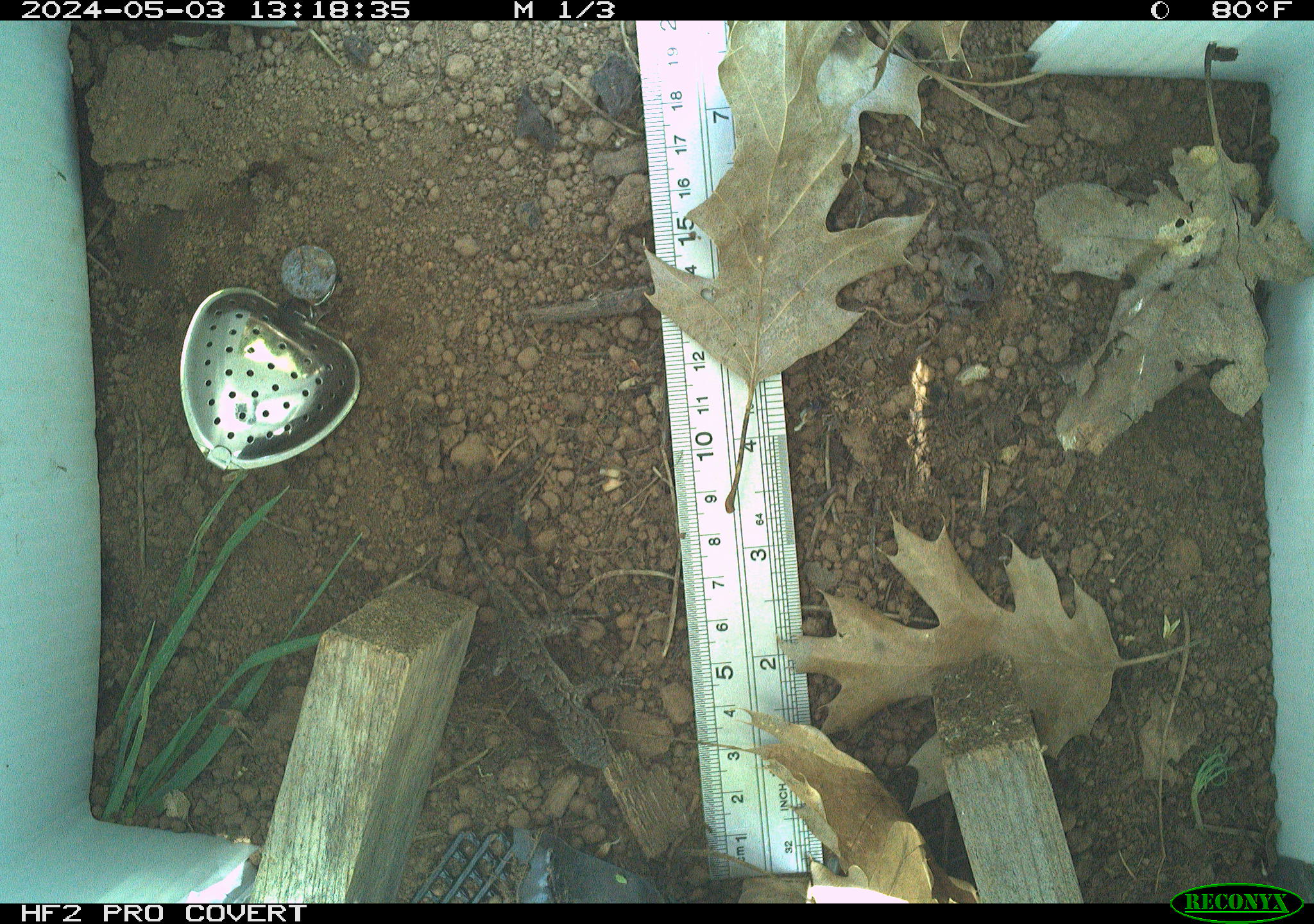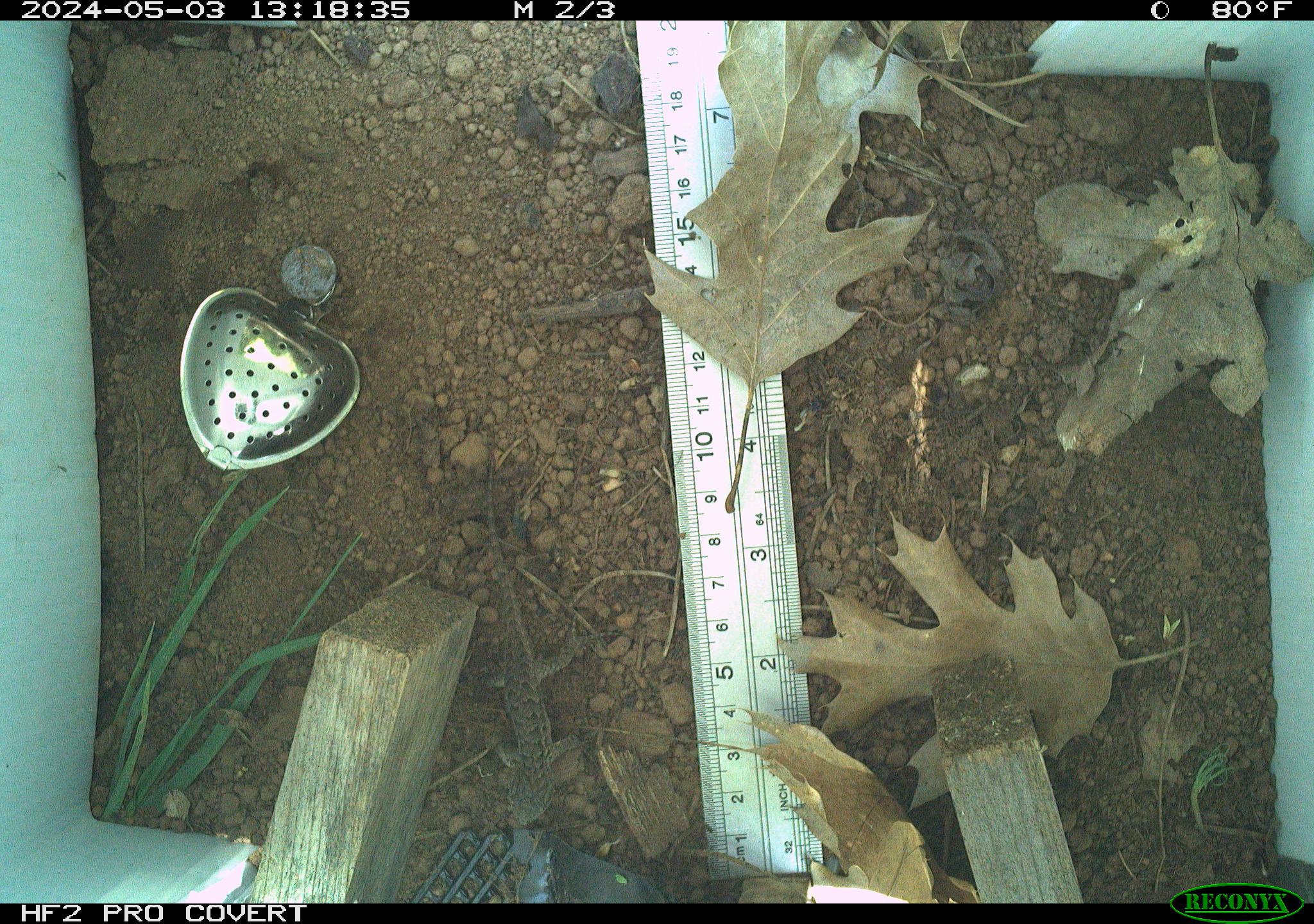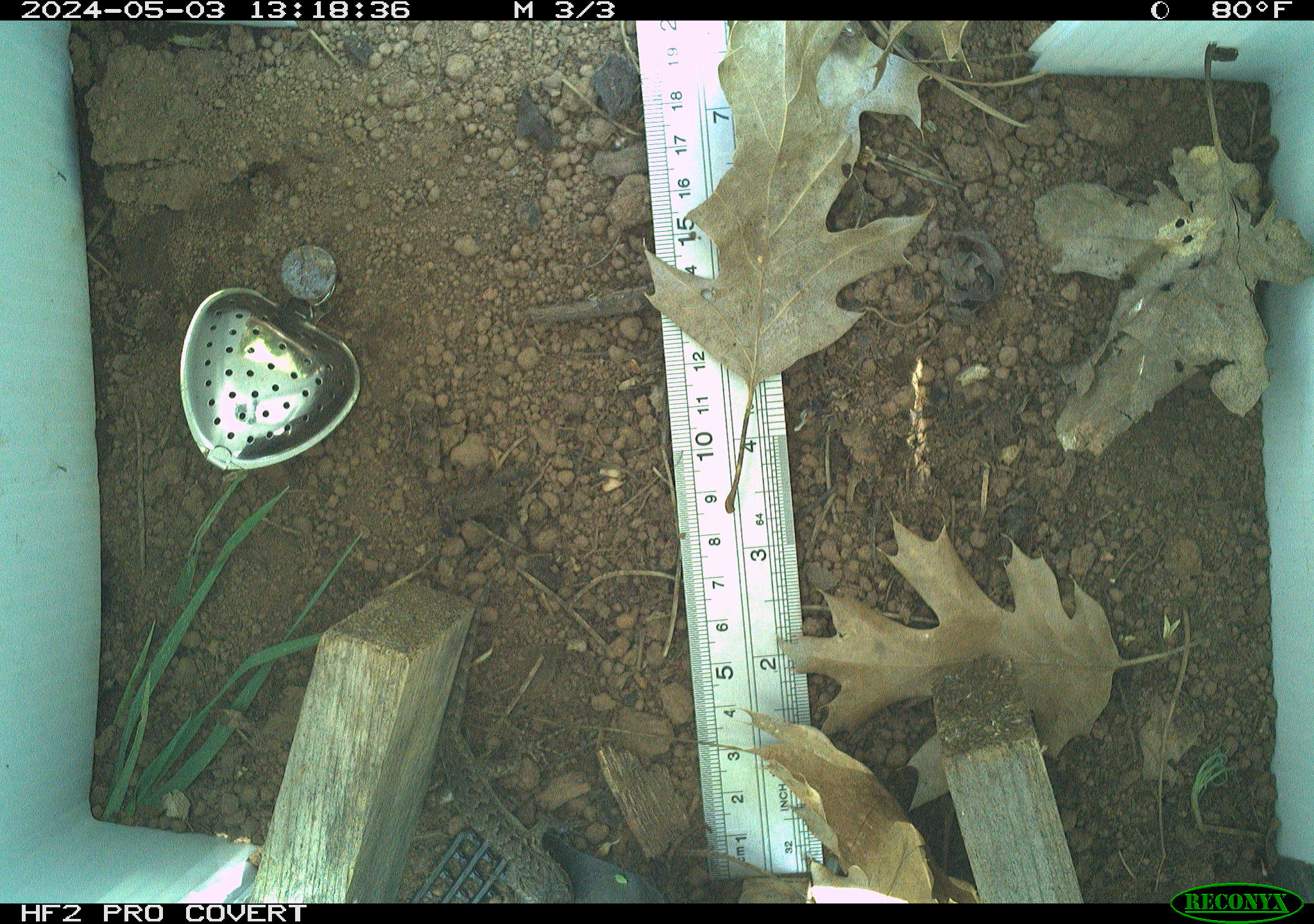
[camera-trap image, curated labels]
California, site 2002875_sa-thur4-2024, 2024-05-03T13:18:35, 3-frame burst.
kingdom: Animalia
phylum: Chordata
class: Reptilia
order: Squamata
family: Phrynosomatidae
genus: Sceloporus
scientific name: Sceloporus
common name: spiny lizards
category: sceloporus species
Sceloporus species (spiny lizards) (Sceloporus).